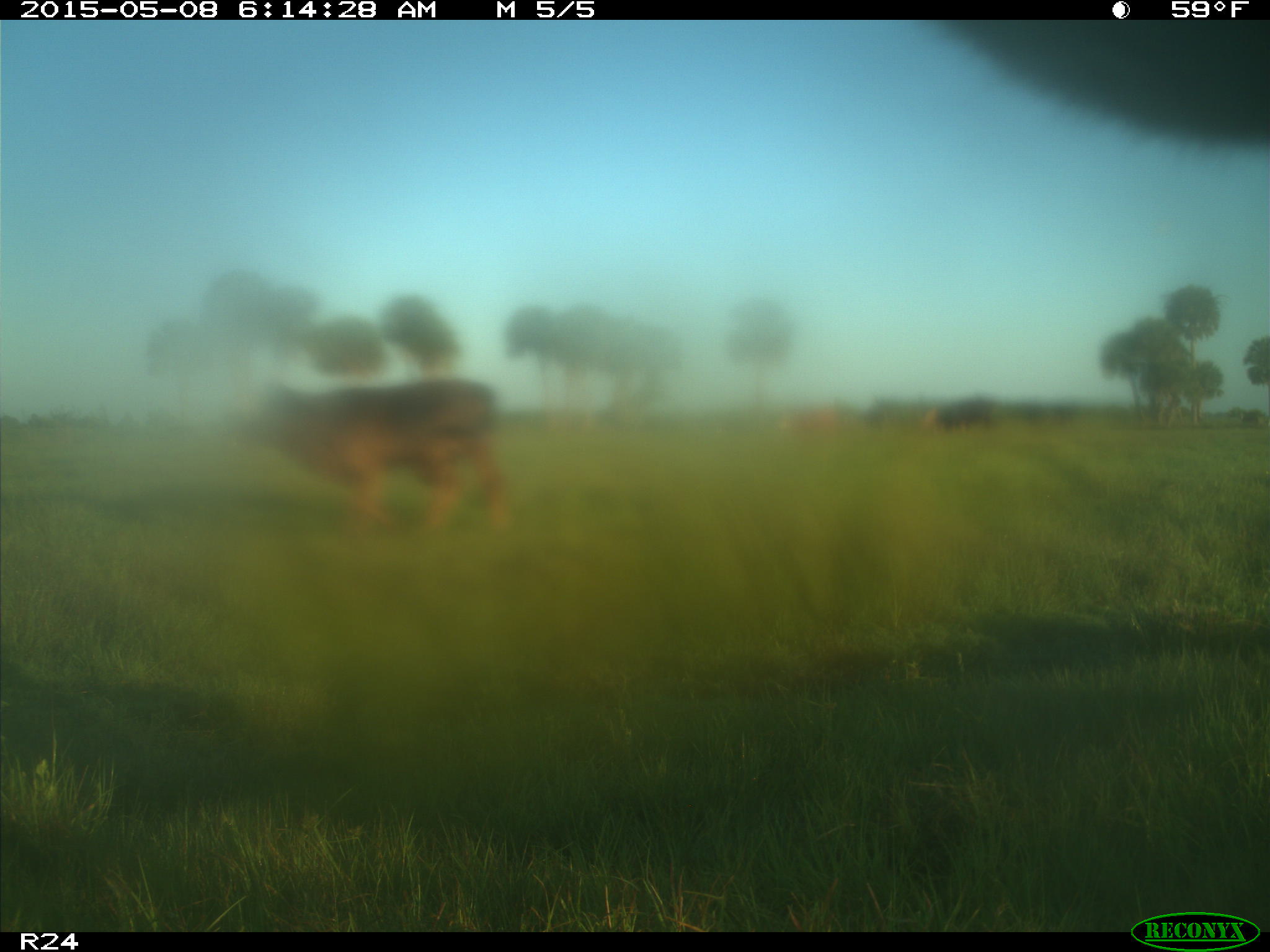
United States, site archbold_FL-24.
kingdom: Animalia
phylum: Chordata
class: Mammalia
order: Artiodactyla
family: Bovidae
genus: Bos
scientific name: Bos taurus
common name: domestic cow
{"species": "Bos taurus (domestic cow)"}